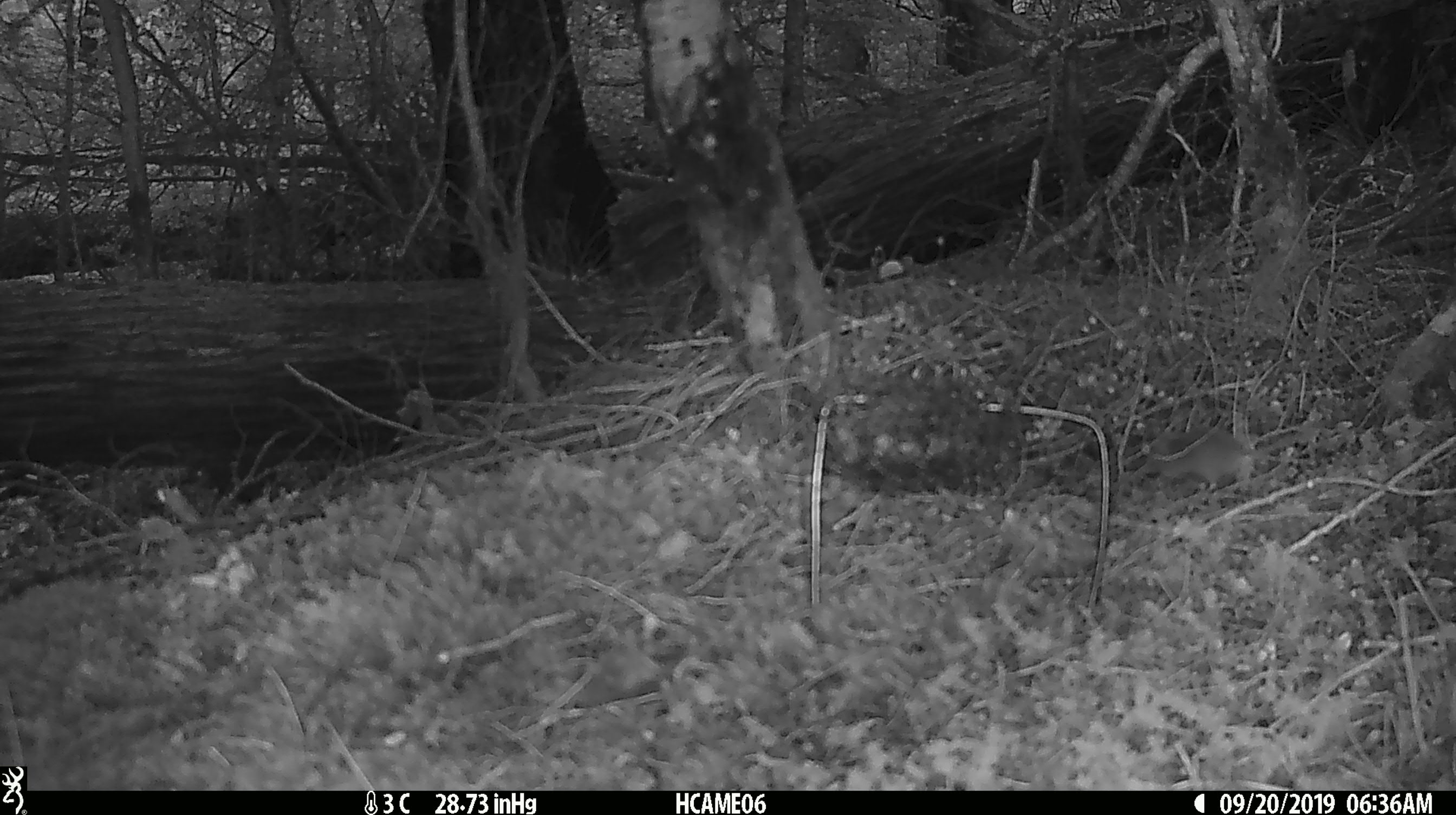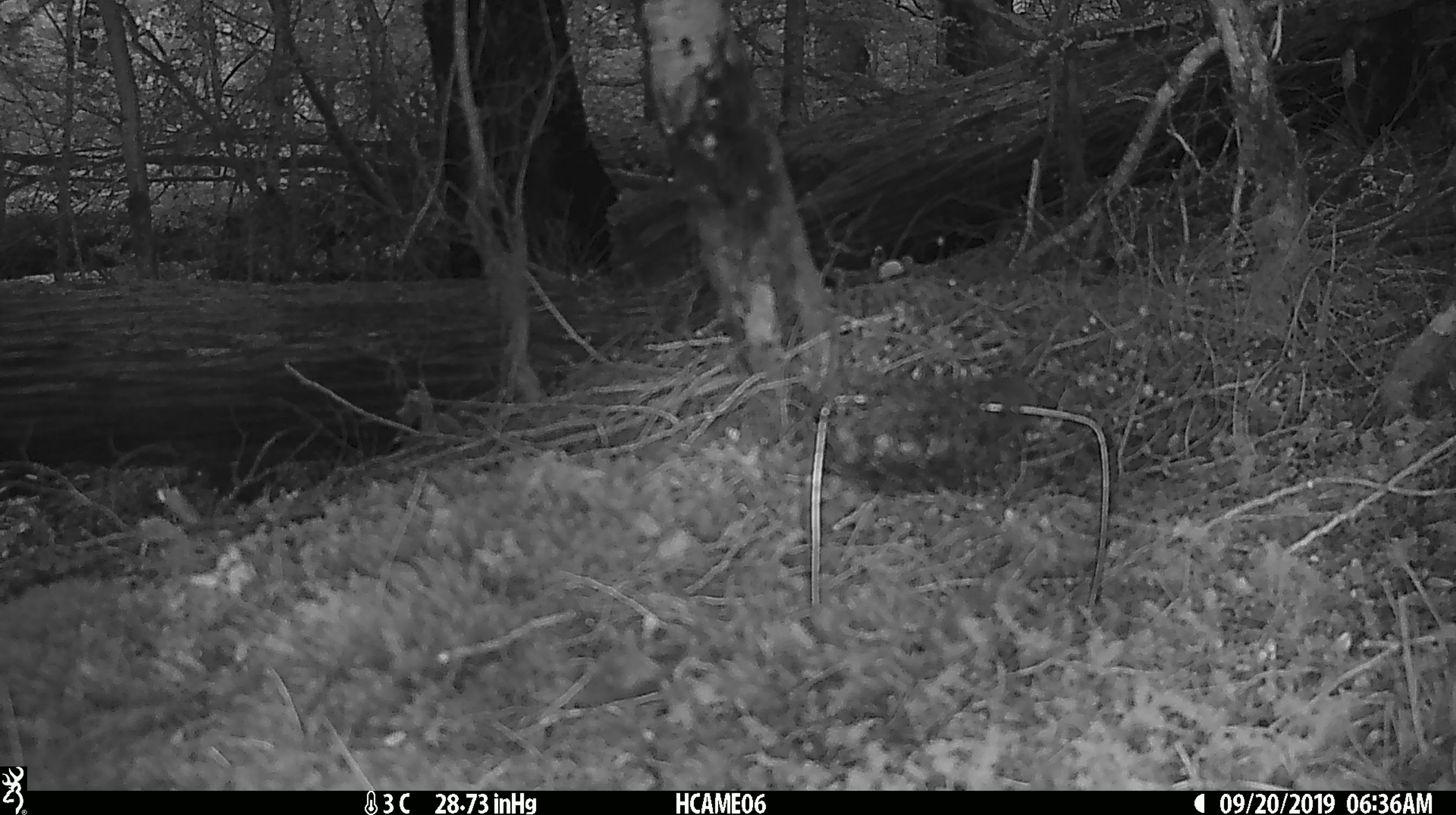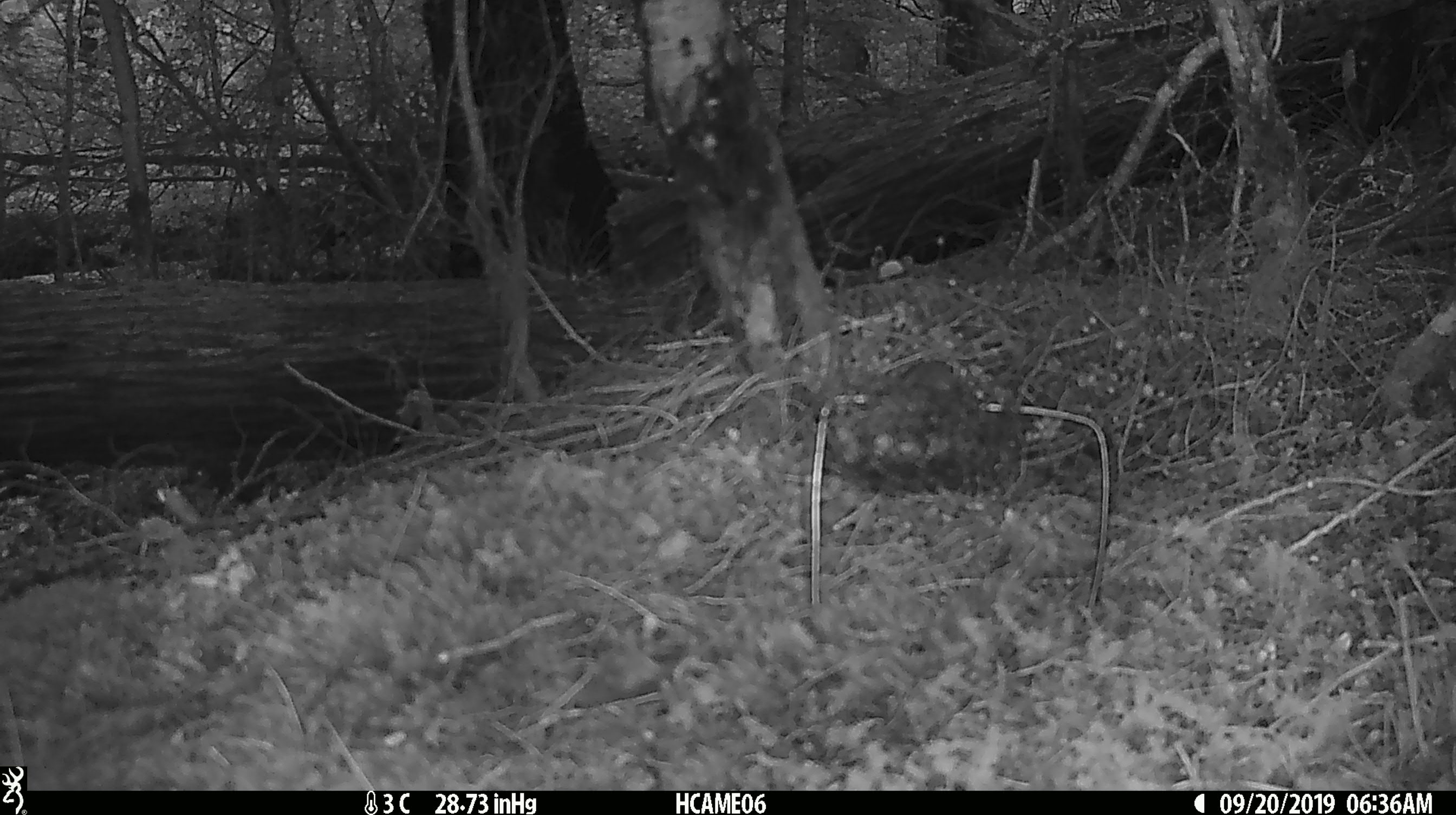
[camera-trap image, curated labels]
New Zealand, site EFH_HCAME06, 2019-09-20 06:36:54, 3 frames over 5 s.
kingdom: Animalia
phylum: Chordata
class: Mammalia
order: Rodentia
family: Muridae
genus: Mus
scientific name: Mus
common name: mouse